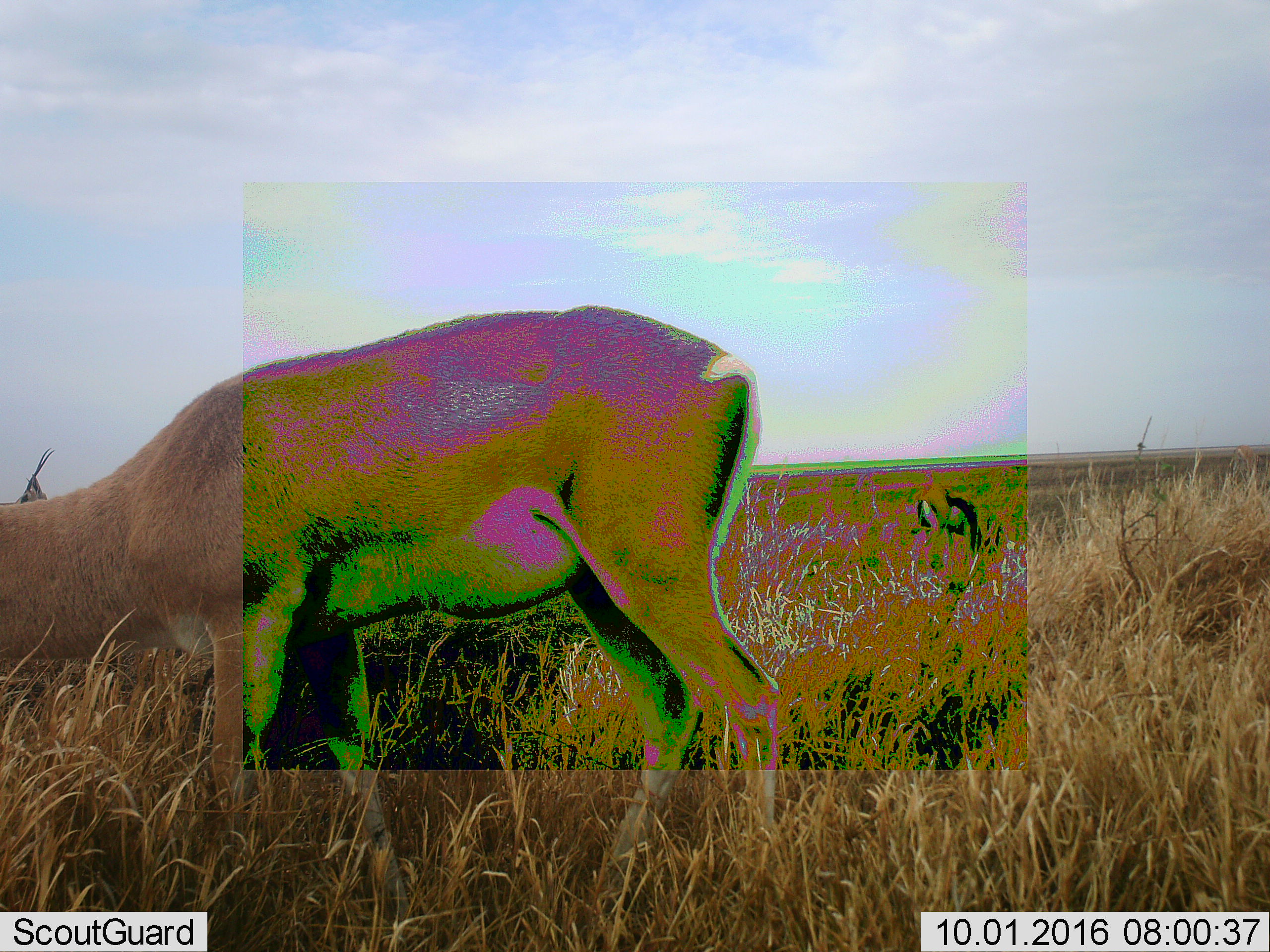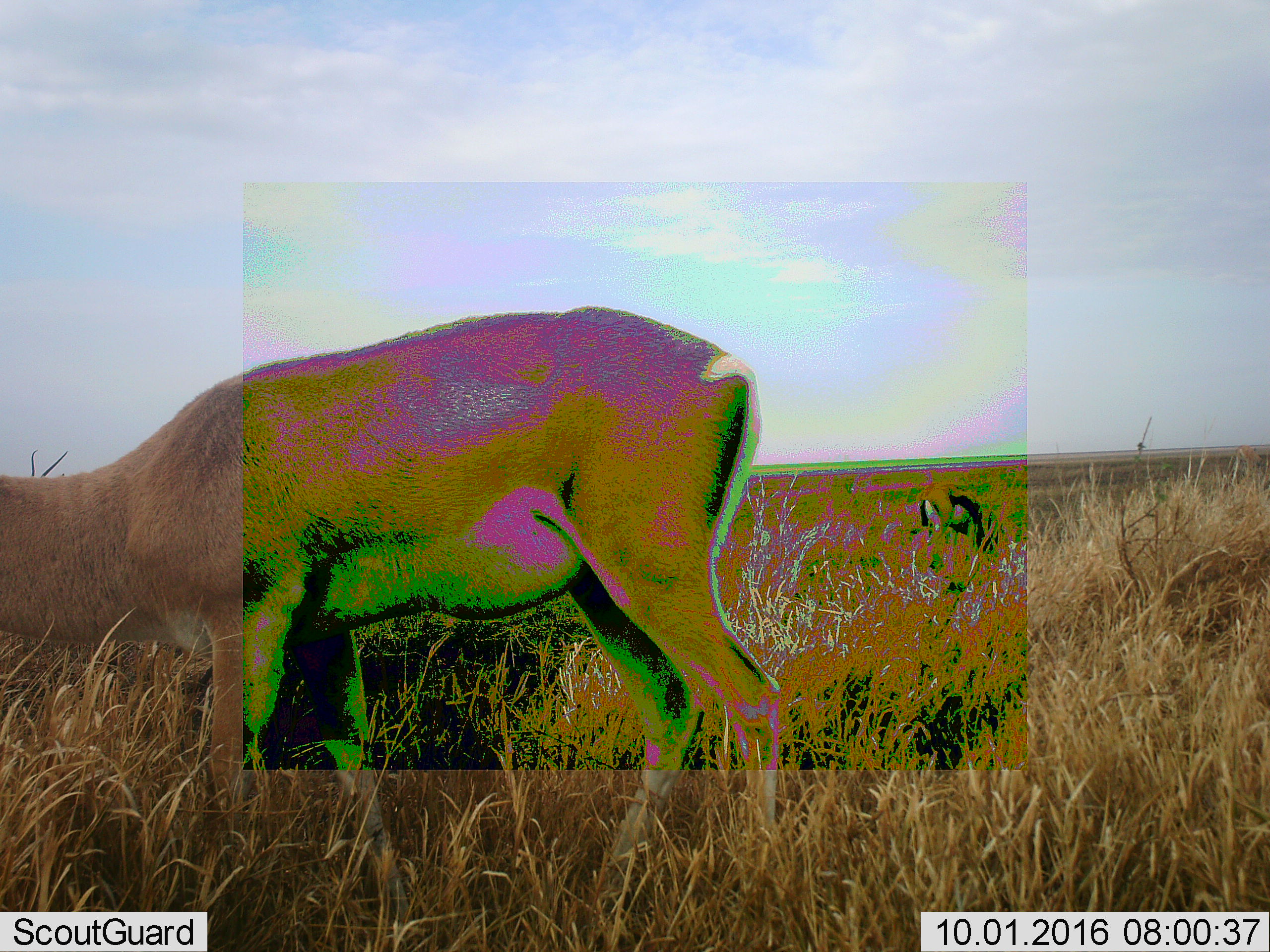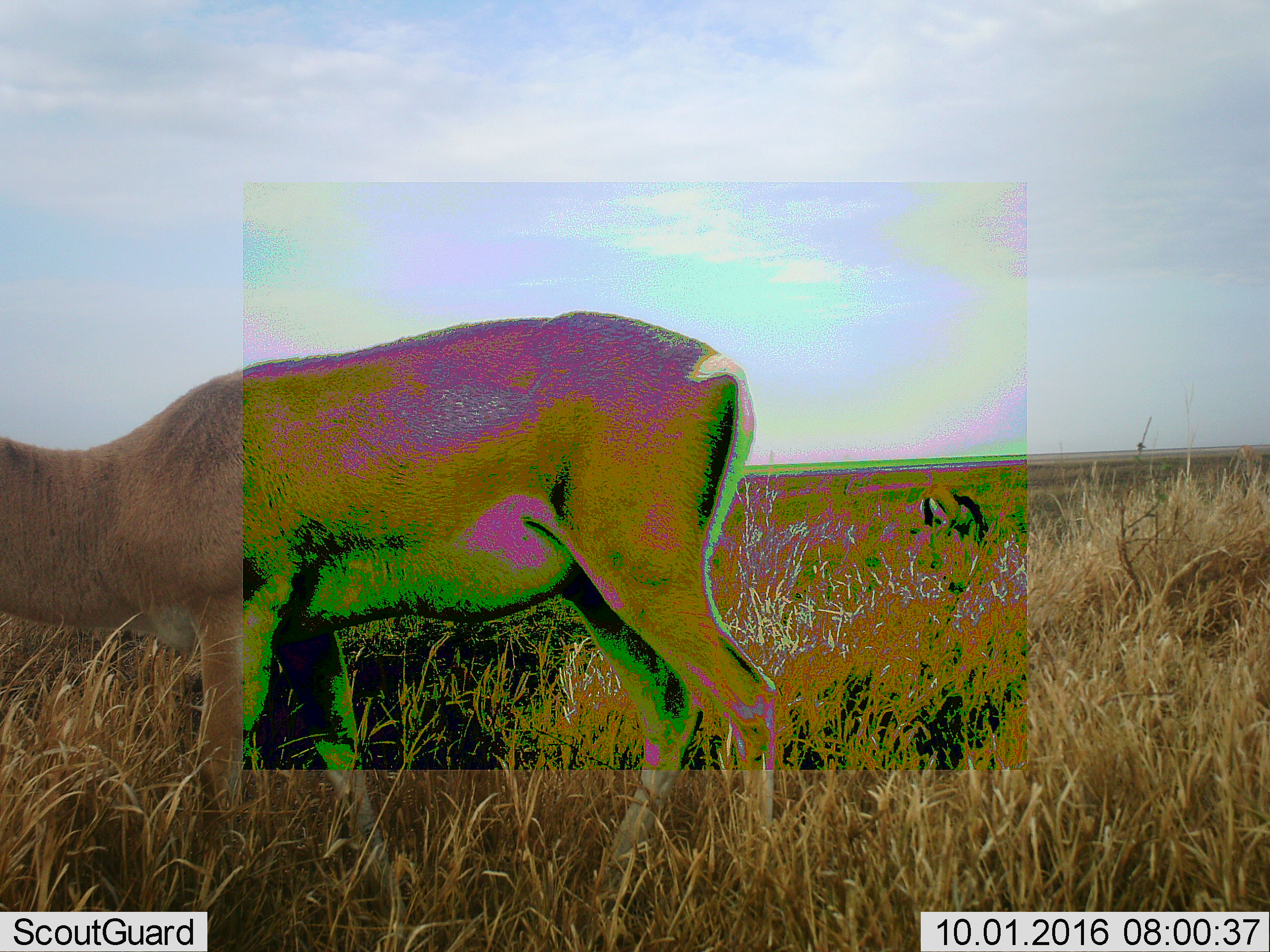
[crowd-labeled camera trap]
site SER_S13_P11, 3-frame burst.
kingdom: Animalia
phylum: Chordata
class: Mammalia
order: Artiodactyla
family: Bovidae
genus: Nanger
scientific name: Nanger granti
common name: grant's gazelle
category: gazellegrants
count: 2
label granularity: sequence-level